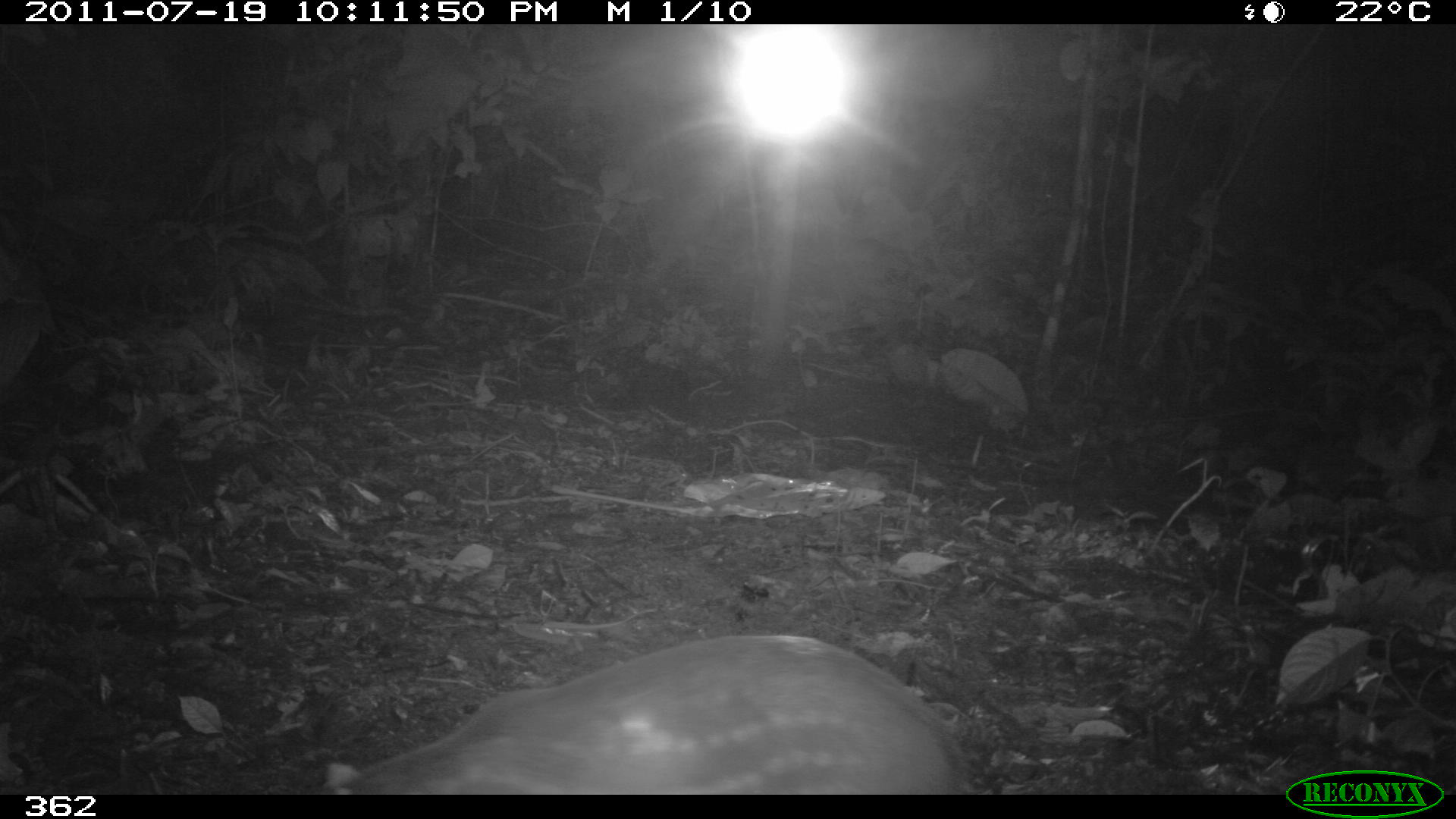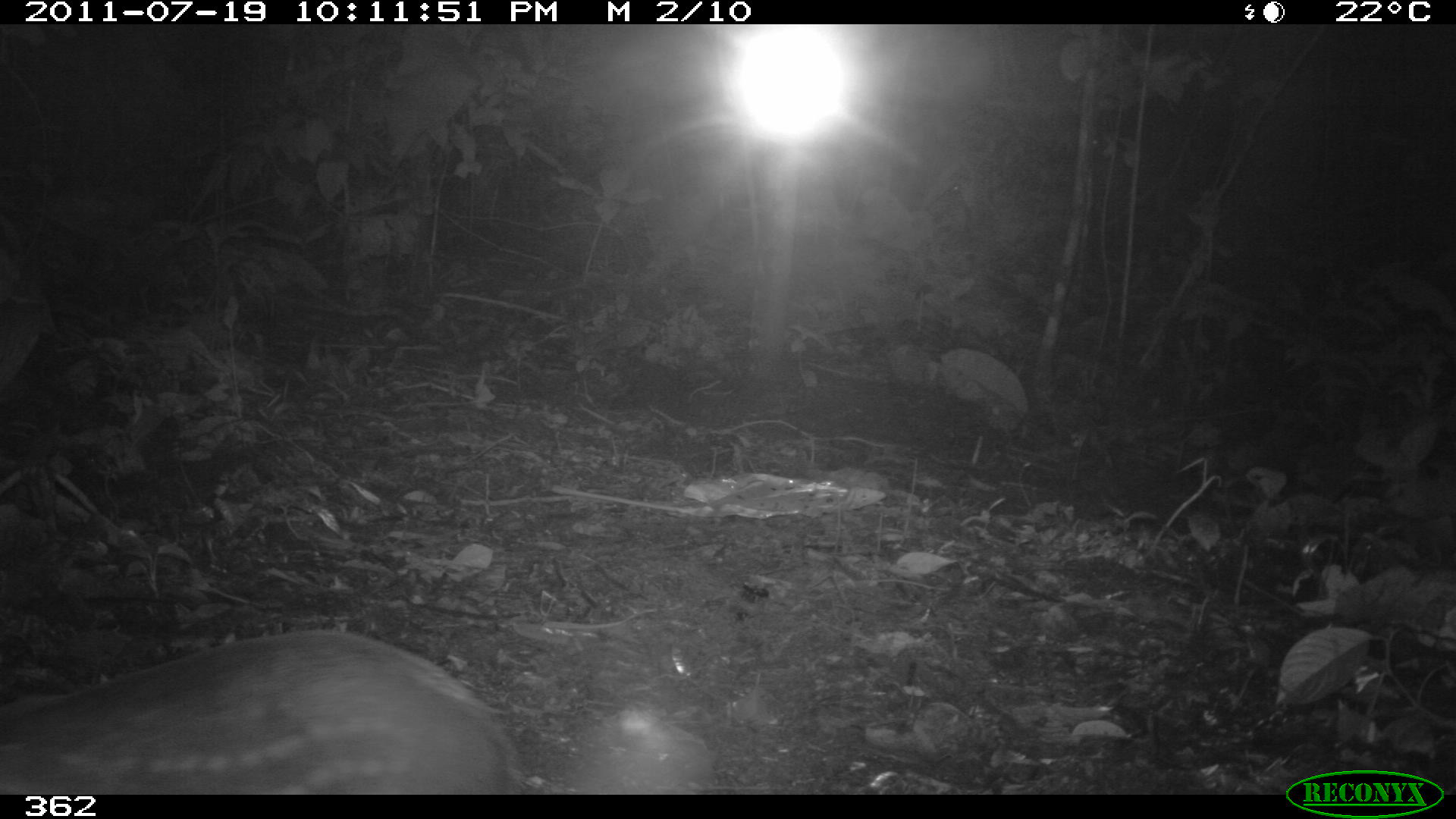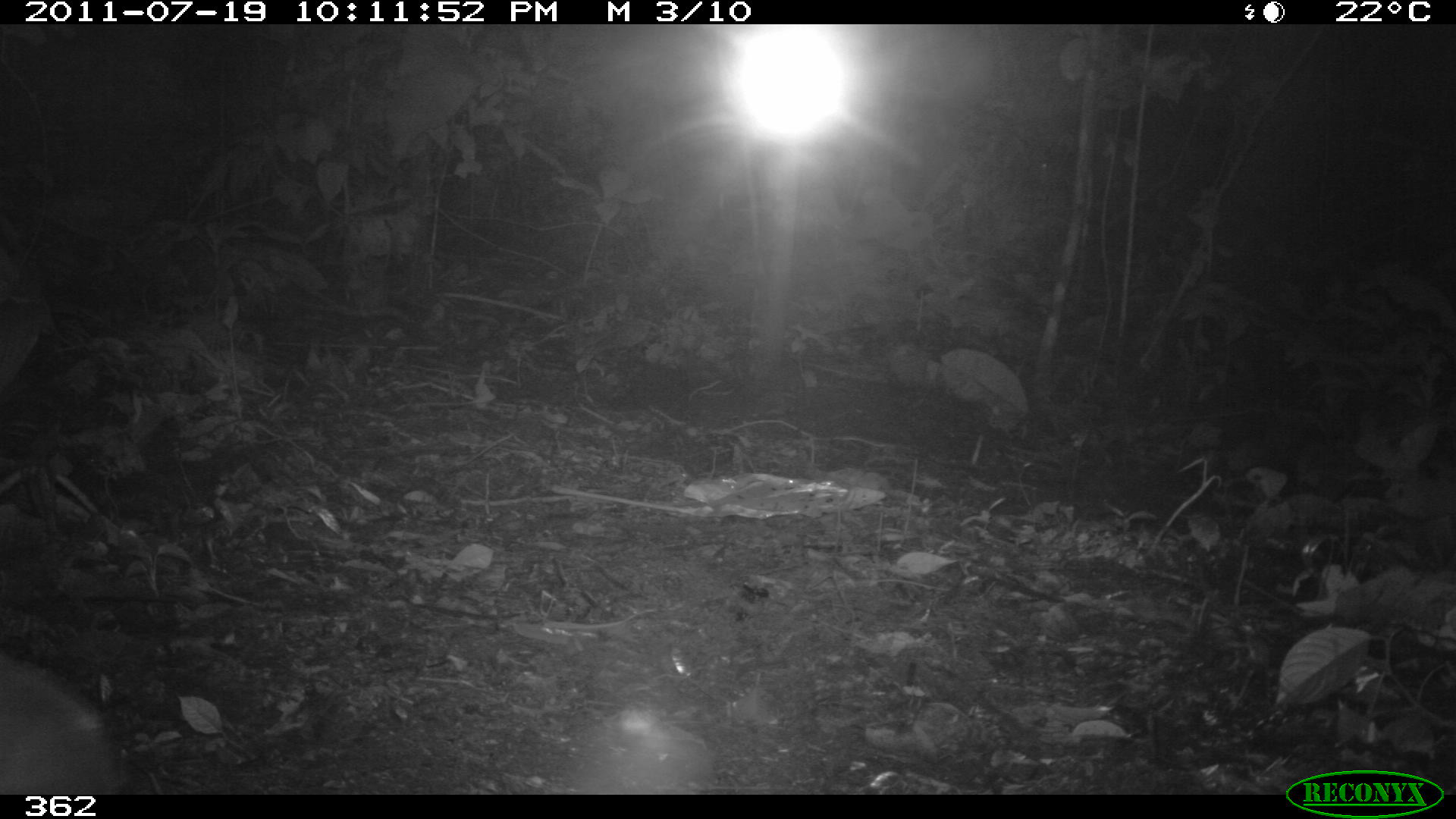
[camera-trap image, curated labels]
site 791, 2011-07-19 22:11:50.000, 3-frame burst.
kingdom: Animalia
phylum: Chordata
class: Mammalia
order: Rodentia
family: Cuniculidae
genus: Cuniculus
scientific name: Cuniculus paca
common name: spotted paca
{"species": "Cuniculus paca (spotted paca)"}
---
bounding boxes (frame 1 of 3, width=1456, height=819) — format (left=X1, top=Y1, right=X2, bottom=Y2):
cuniculus paca: (left=325, top=635, right=969, bottom=795)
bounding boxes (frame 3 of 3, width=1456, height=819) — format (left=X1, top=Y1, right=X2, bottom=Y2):
cuniculus paca: (left=0, top=653, right=118, bottom=794)